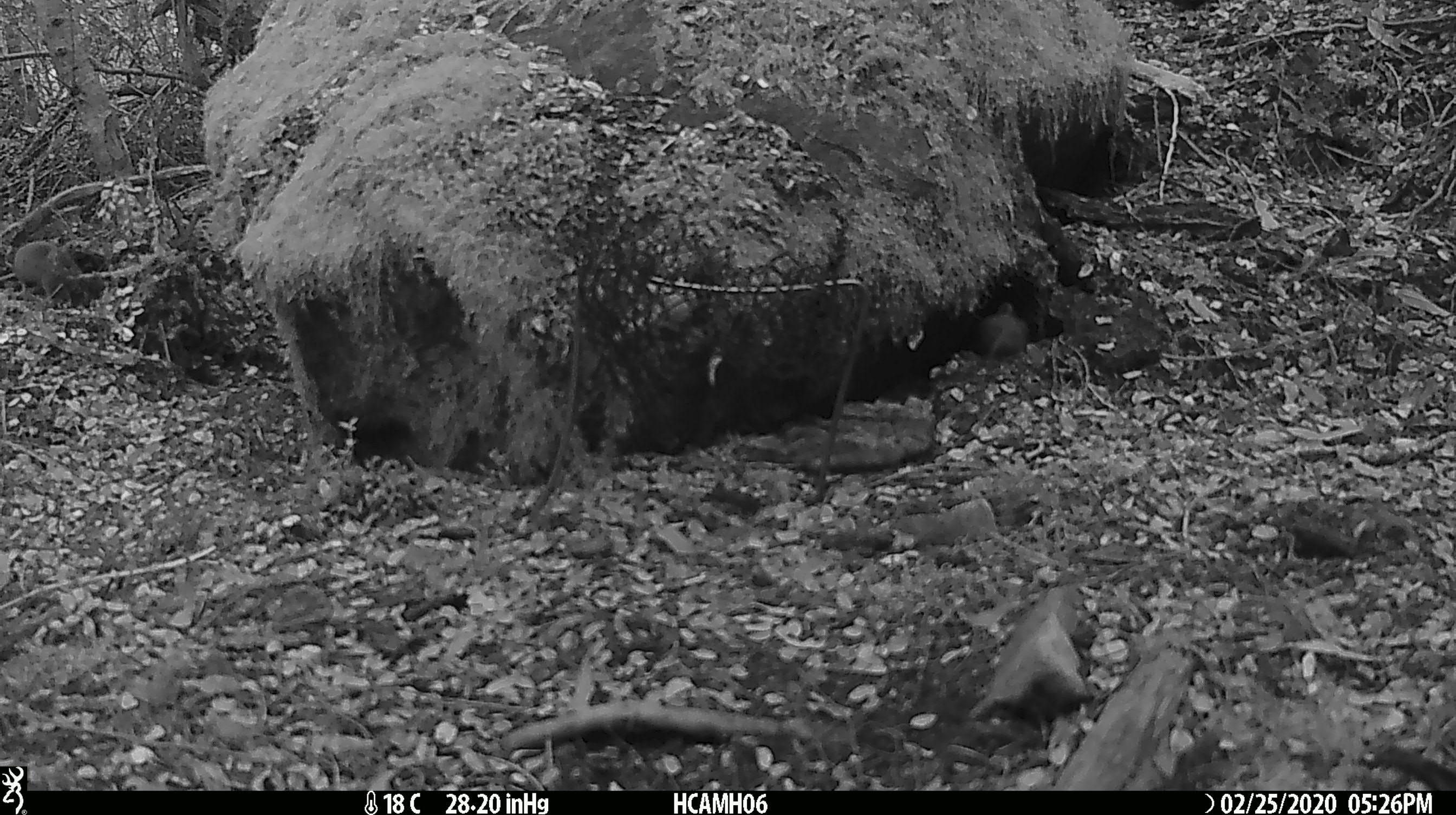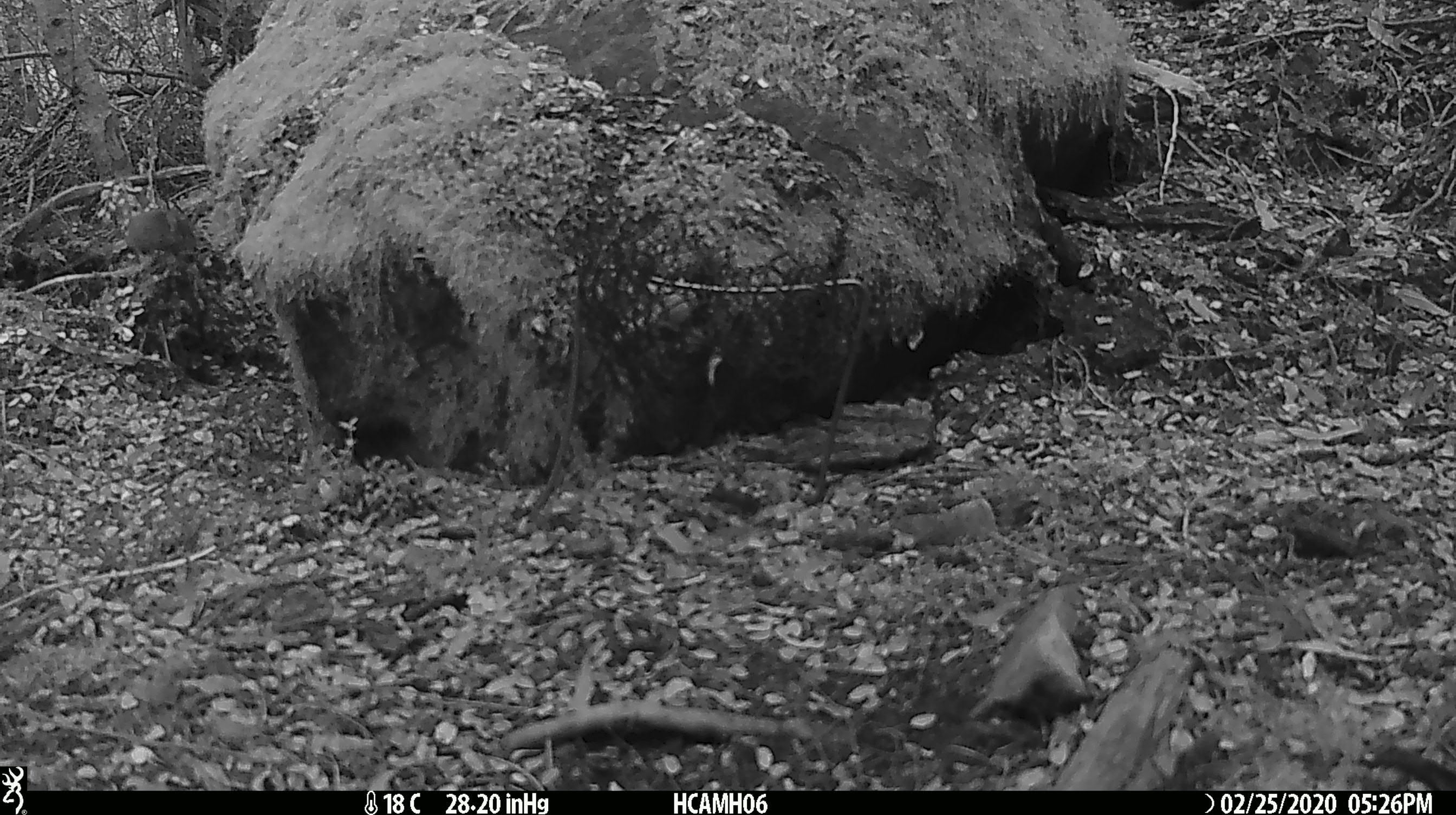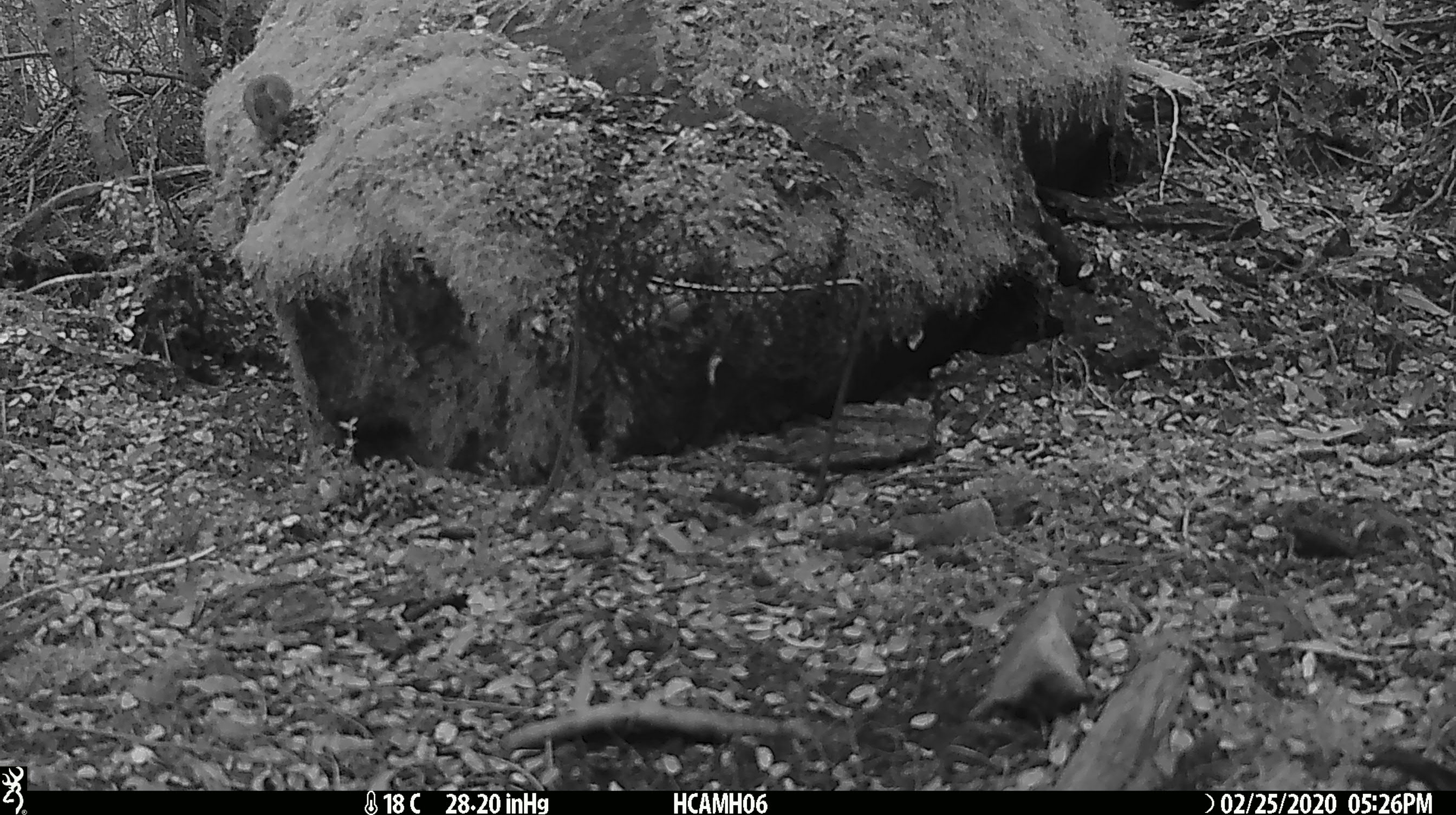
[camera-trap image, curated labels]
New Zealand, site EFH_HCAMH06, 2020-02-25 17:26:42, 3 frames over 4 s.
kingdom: Animalia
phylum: Chordata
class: Mammalia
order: Rodentia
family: Muridae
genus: Mus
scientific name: Mus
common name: mouse